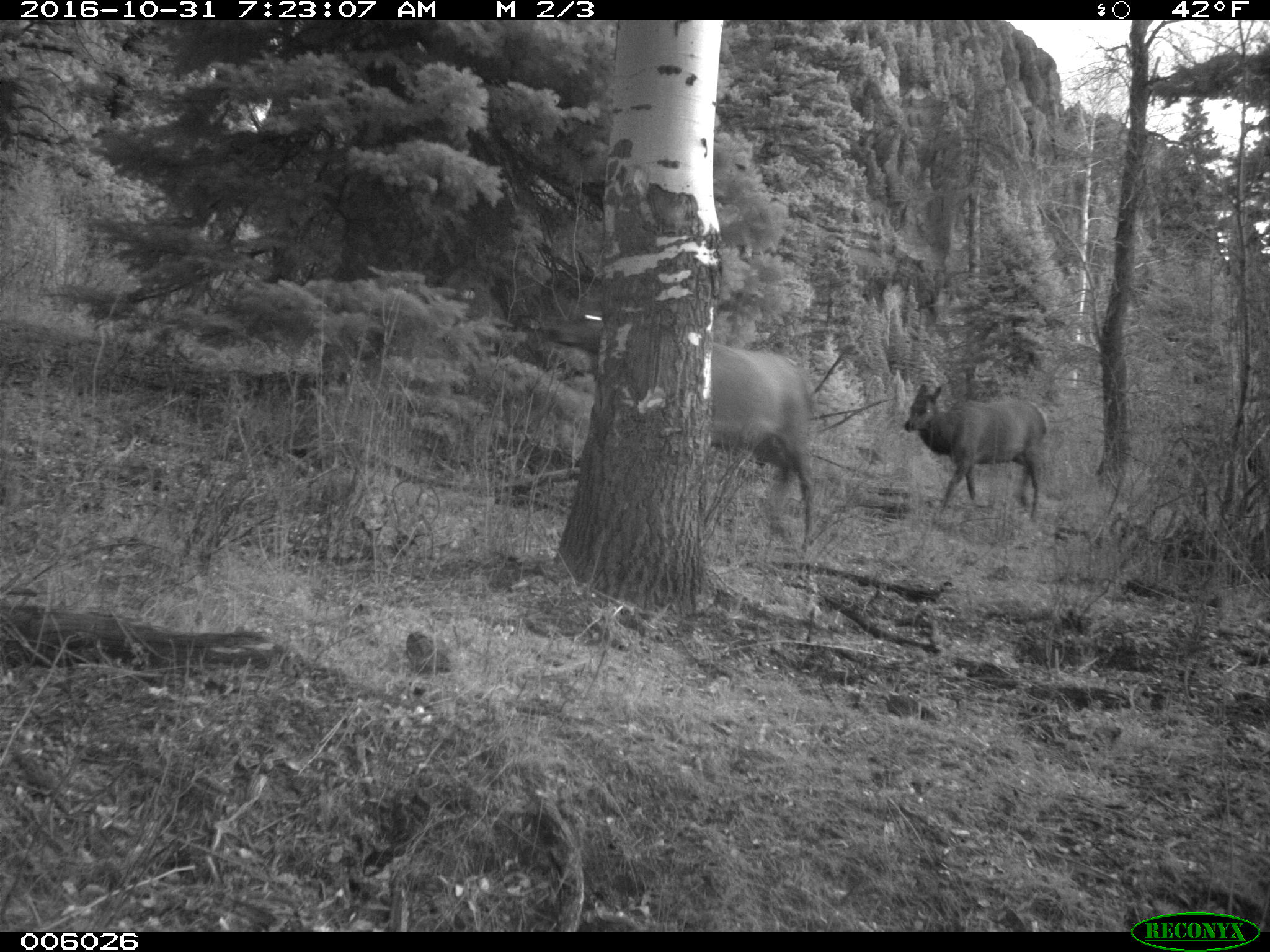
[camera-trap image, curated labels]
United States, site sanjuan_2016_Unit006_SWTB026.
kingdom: Animalia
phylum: Chordata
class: Mammalia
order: Artiodactyla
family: Cervidae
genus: Cervus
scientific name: Cervus elaphus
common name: red deer